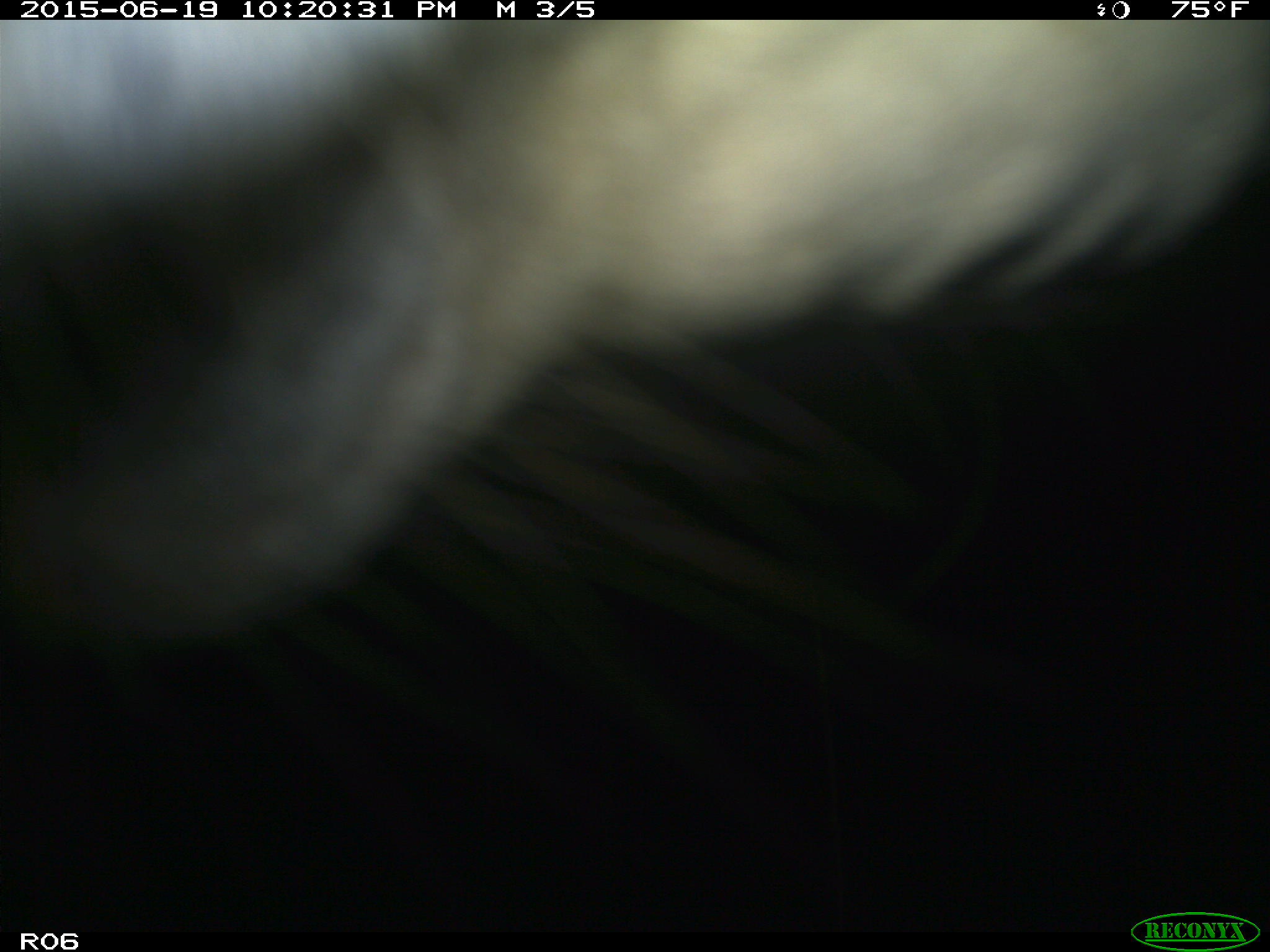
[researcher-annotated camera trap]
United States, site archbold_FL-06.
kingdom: Animalia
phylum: Chordata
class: Mammalia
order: Artiodactyla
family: Bovidae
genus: Bos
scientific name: Bos taurus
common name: domestic cow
Bos taurus (domestic cow).